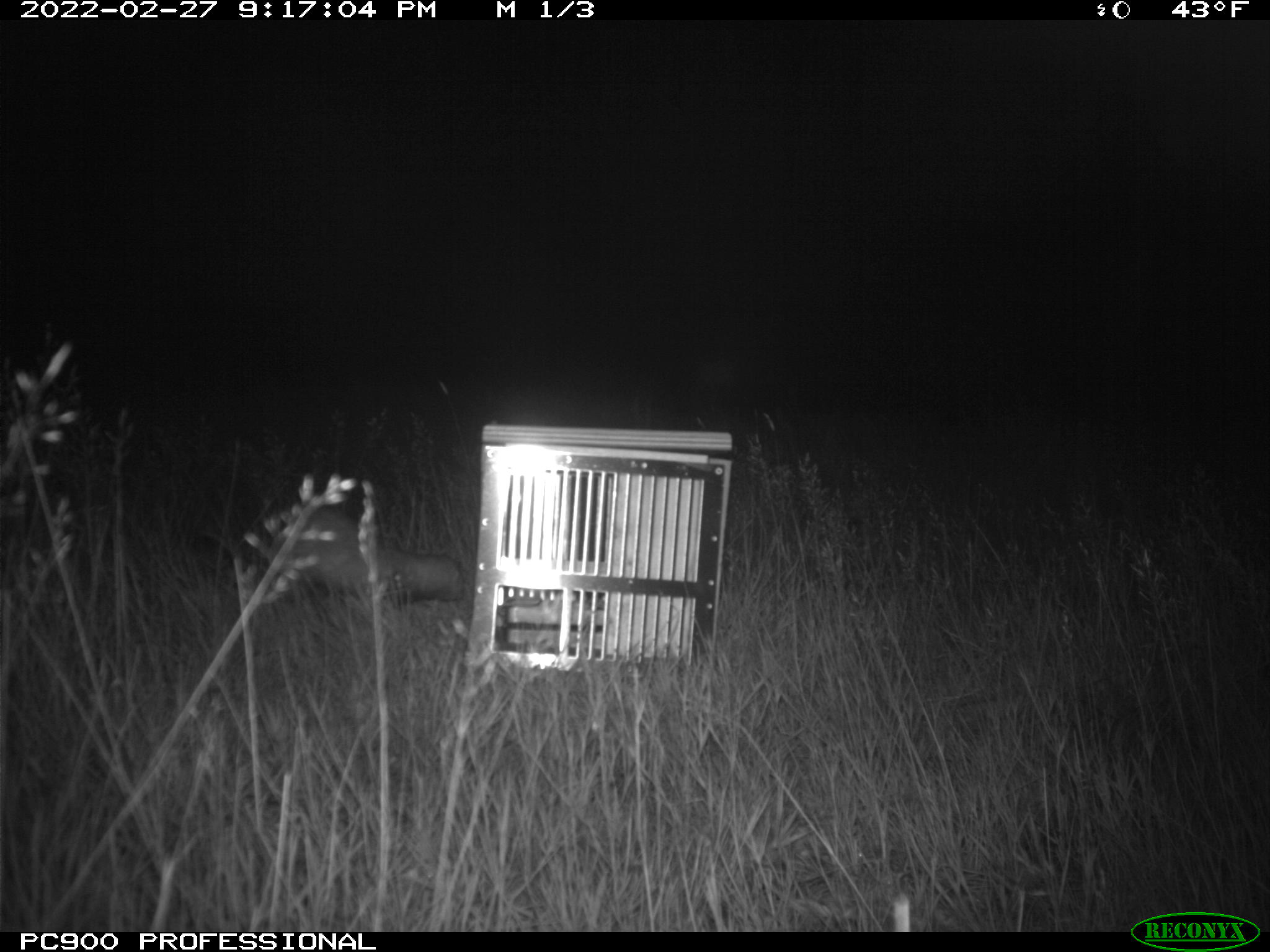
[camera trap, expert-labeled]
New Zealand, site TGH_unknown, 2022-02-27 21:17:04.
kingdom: Animalia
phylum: Chordata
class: Mammalia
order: Carnivora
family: Mustelidae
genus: Mustela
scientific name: Mustela furo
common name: ferret